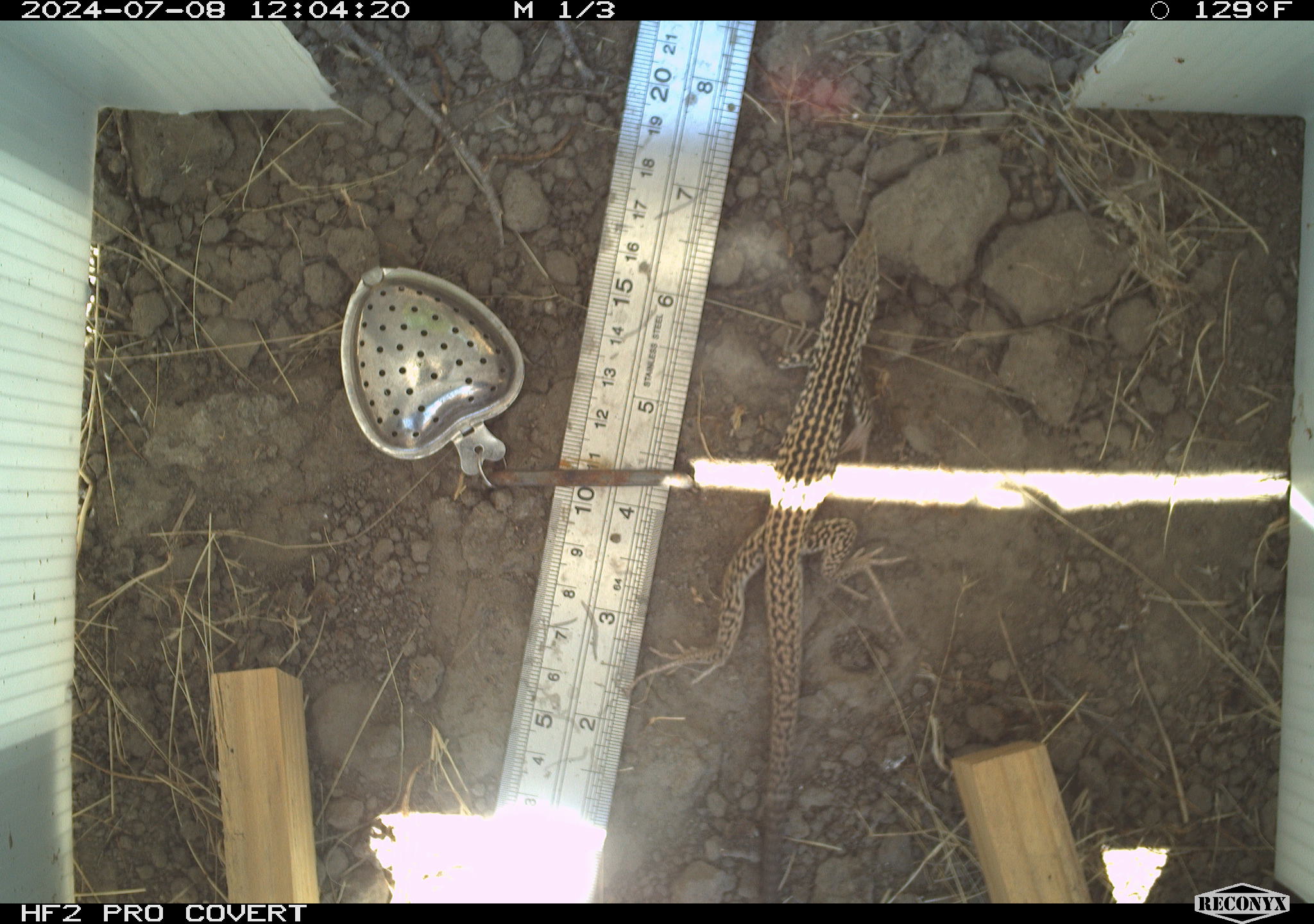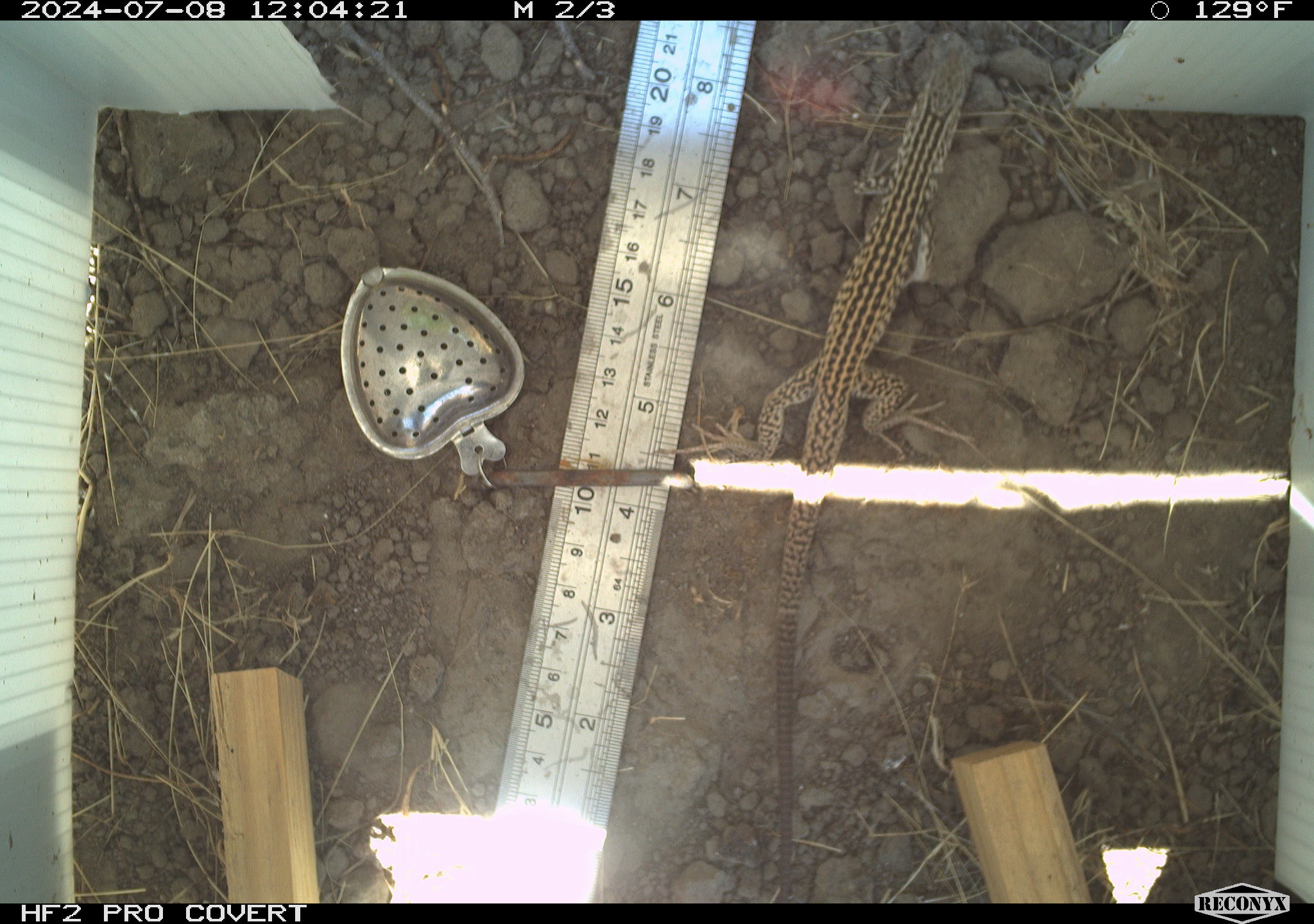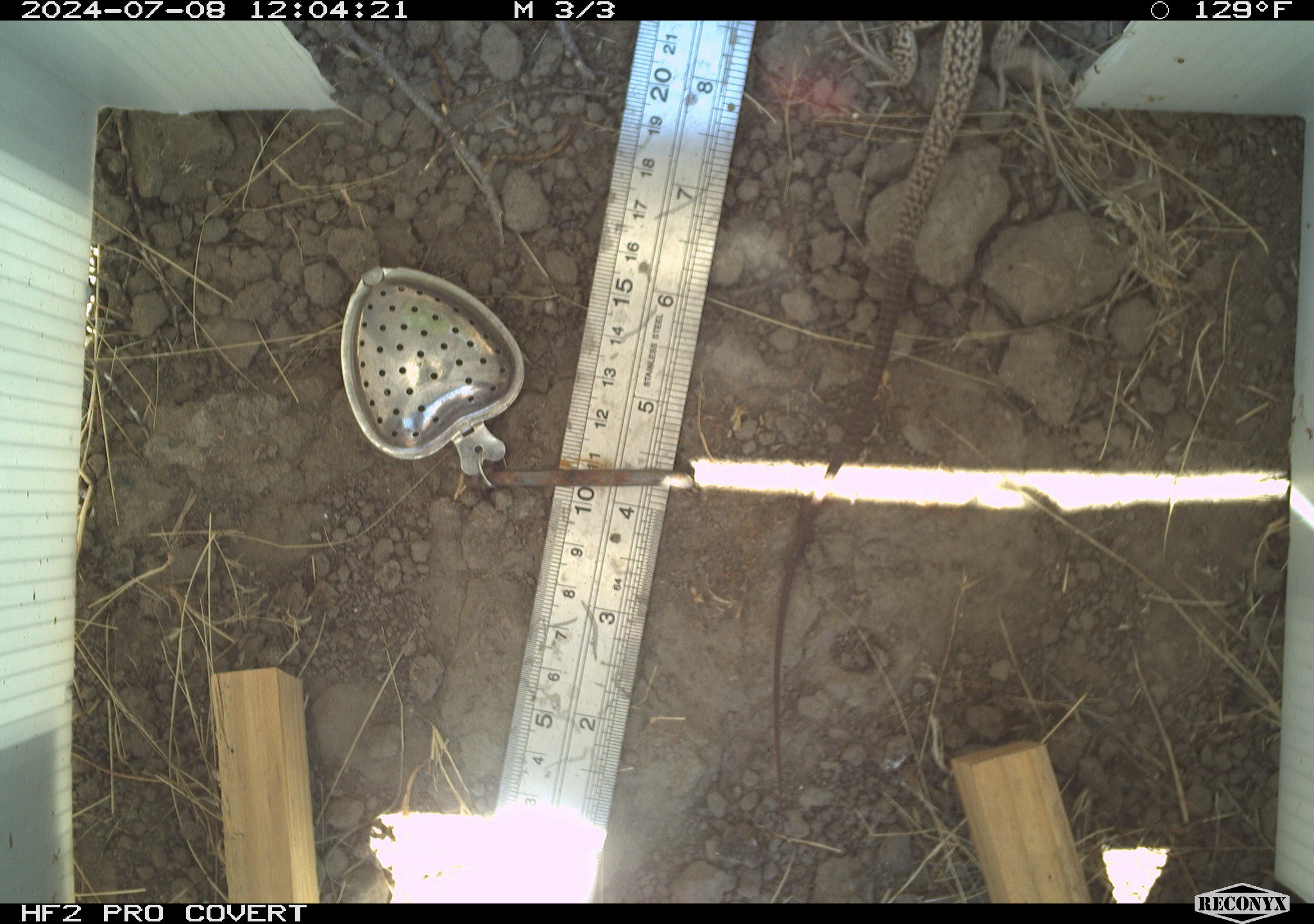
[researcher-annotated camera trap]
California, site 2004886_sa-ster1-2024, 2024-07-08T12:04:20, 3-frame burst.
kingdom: Animalia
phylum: Chordata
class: Reptilia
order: Squamata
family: Teiidae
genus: Aspidoscelis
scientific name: Aspidoscelis tigris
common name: western whiptail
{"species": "western whiptail (Aspidoscelis tigris)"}